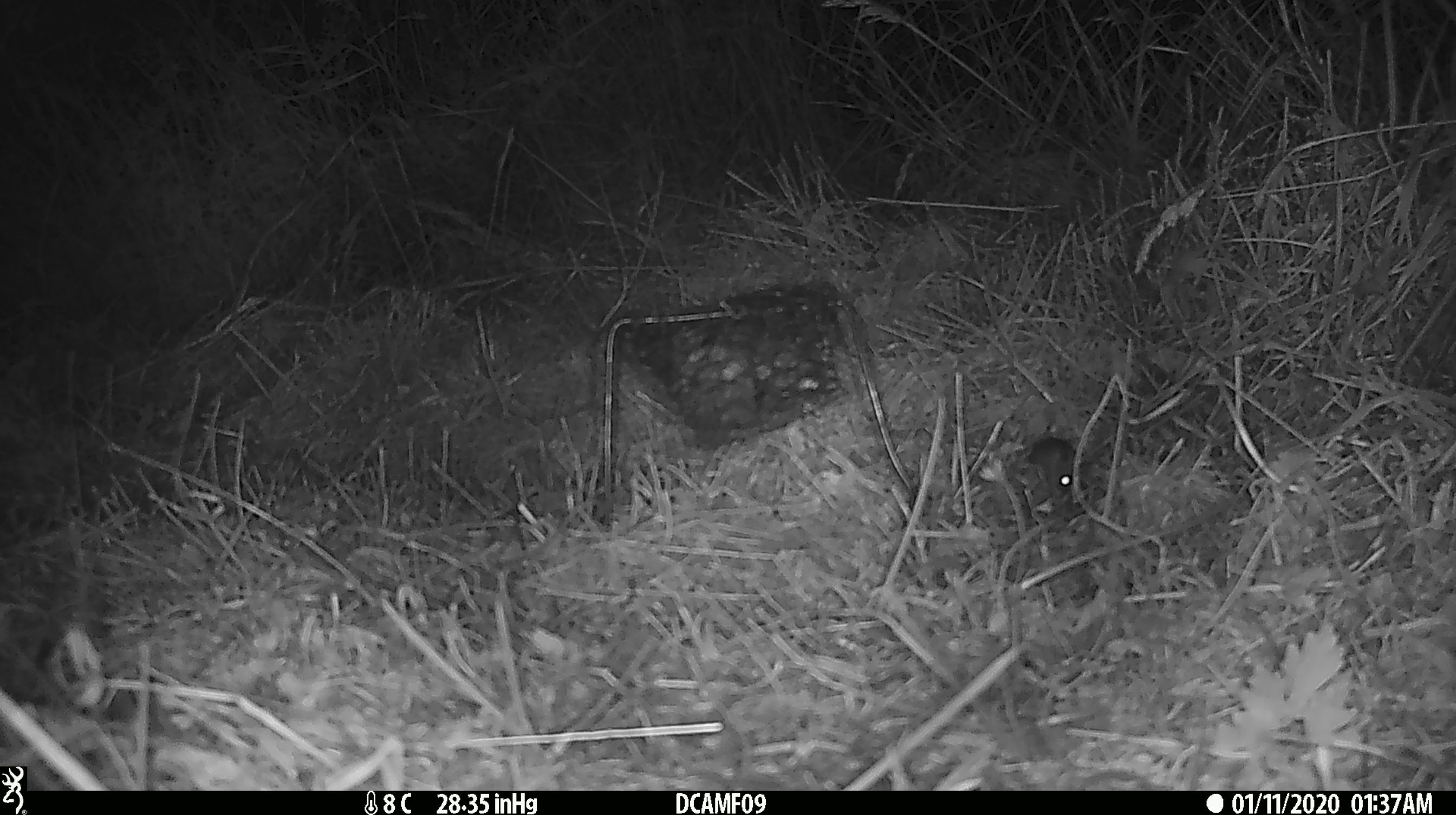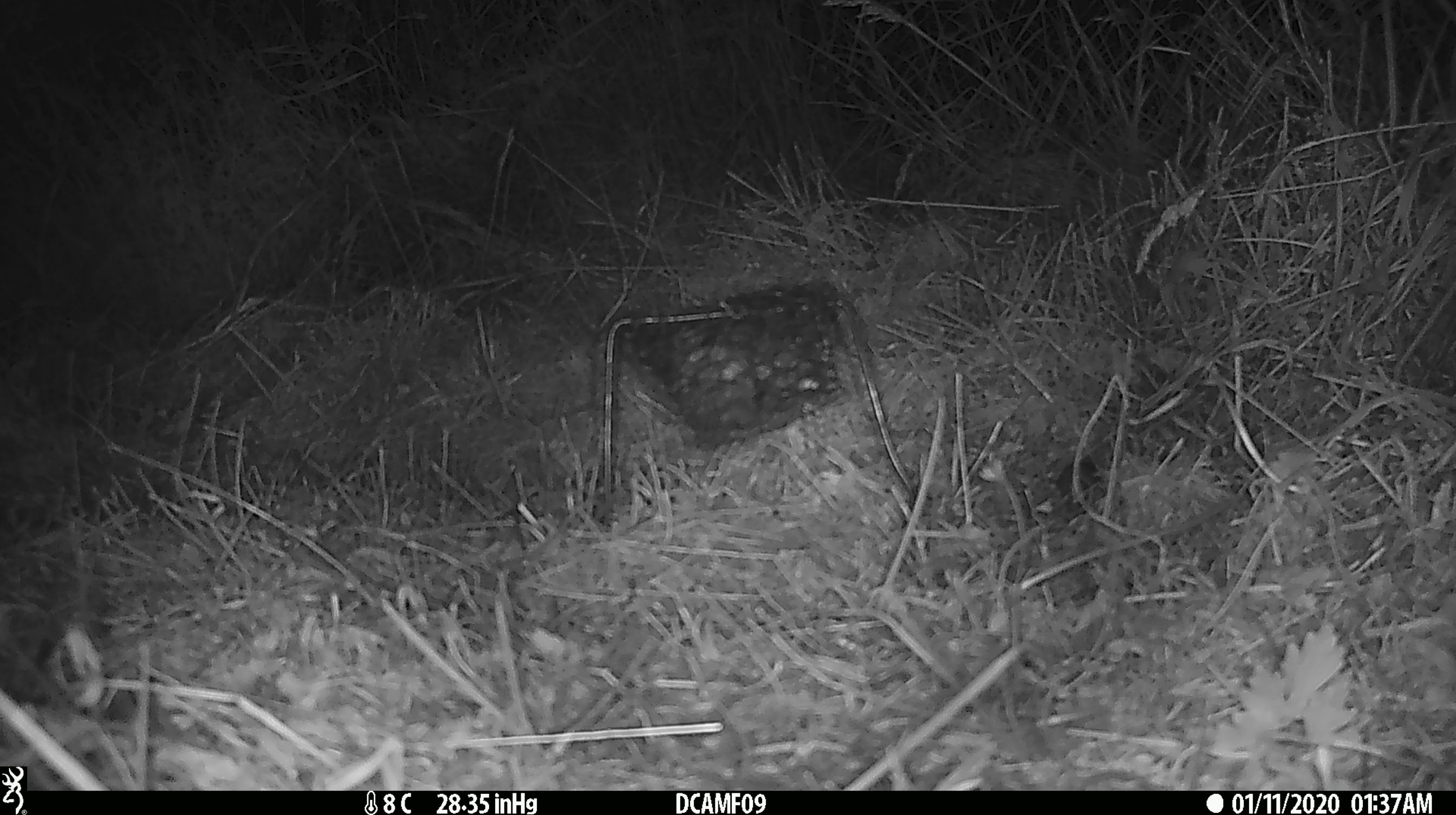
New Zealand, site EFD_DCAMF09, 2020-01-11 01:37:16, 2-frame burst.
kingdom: Animalia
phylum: Chordata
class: Mammalia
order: Rodentia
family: Muridae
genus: Mus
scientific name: Mus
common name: mouse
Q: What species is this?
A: Mouse (Mus).